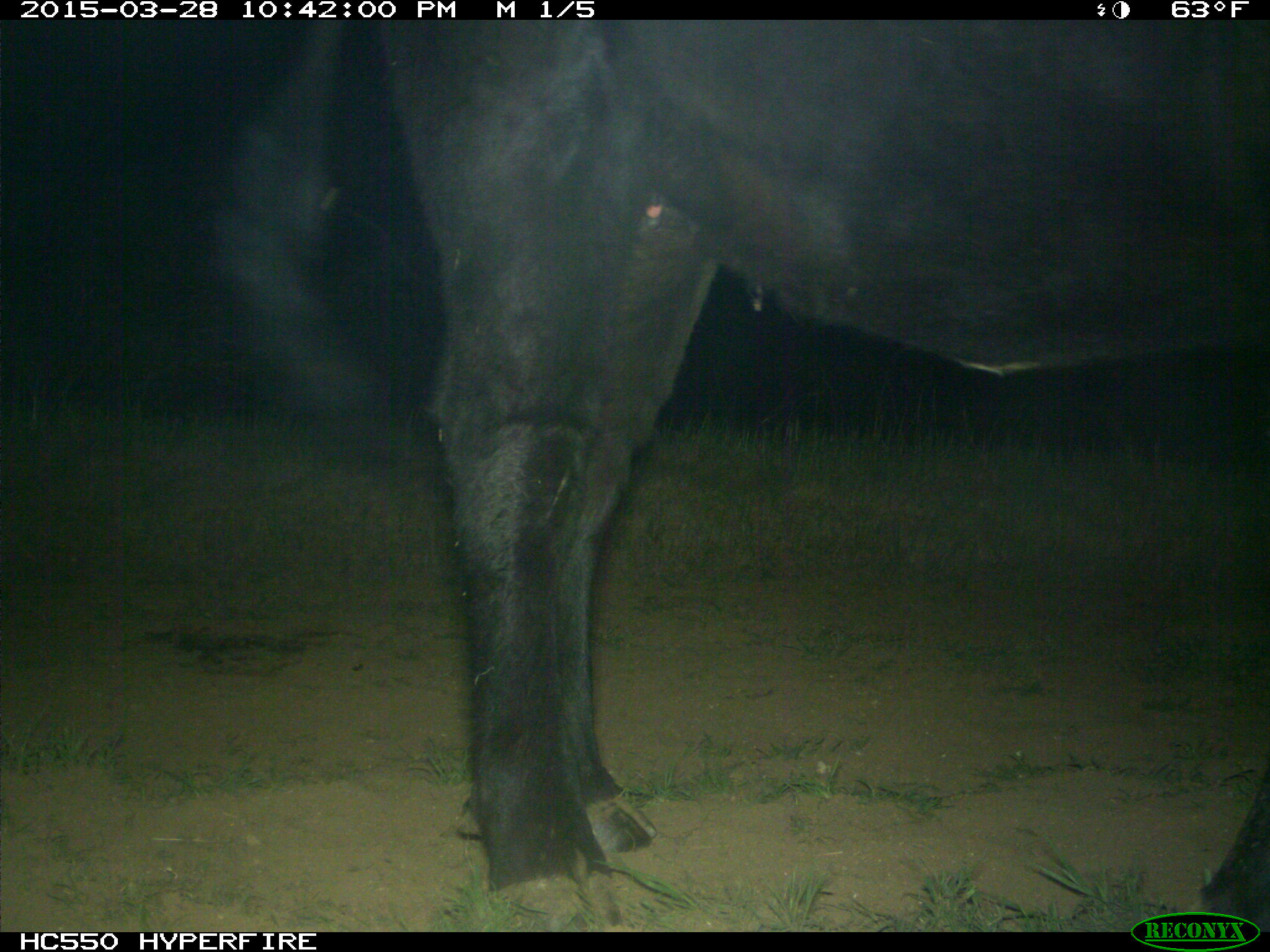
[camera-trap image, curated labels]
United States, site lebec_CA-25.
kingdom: Animalia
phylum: Chordata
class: Mammalia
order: Artiodactyla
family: Bovidae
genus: Bos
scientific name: Bos taurus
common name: domestic cow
Bos taurus (domestic cow).